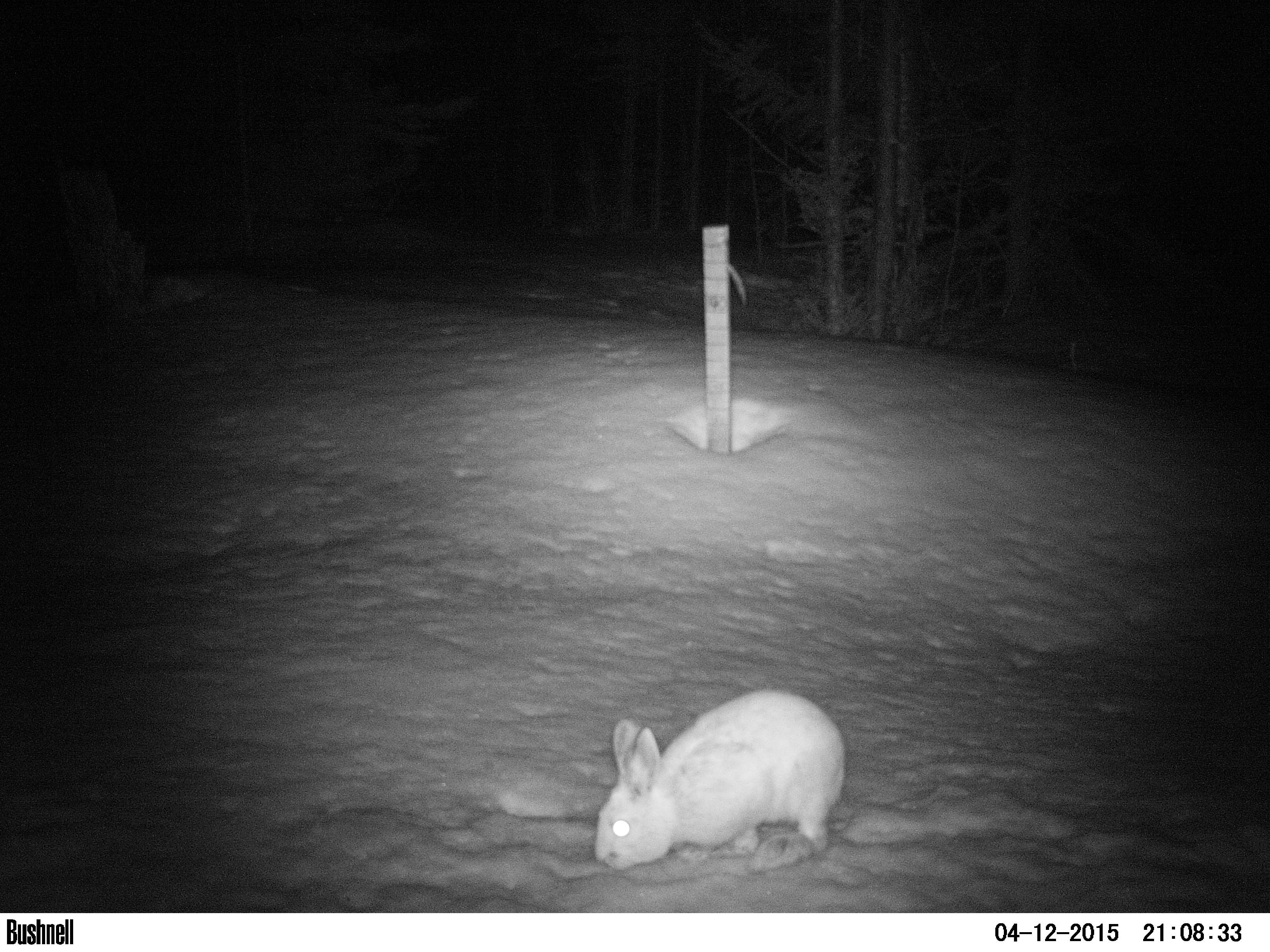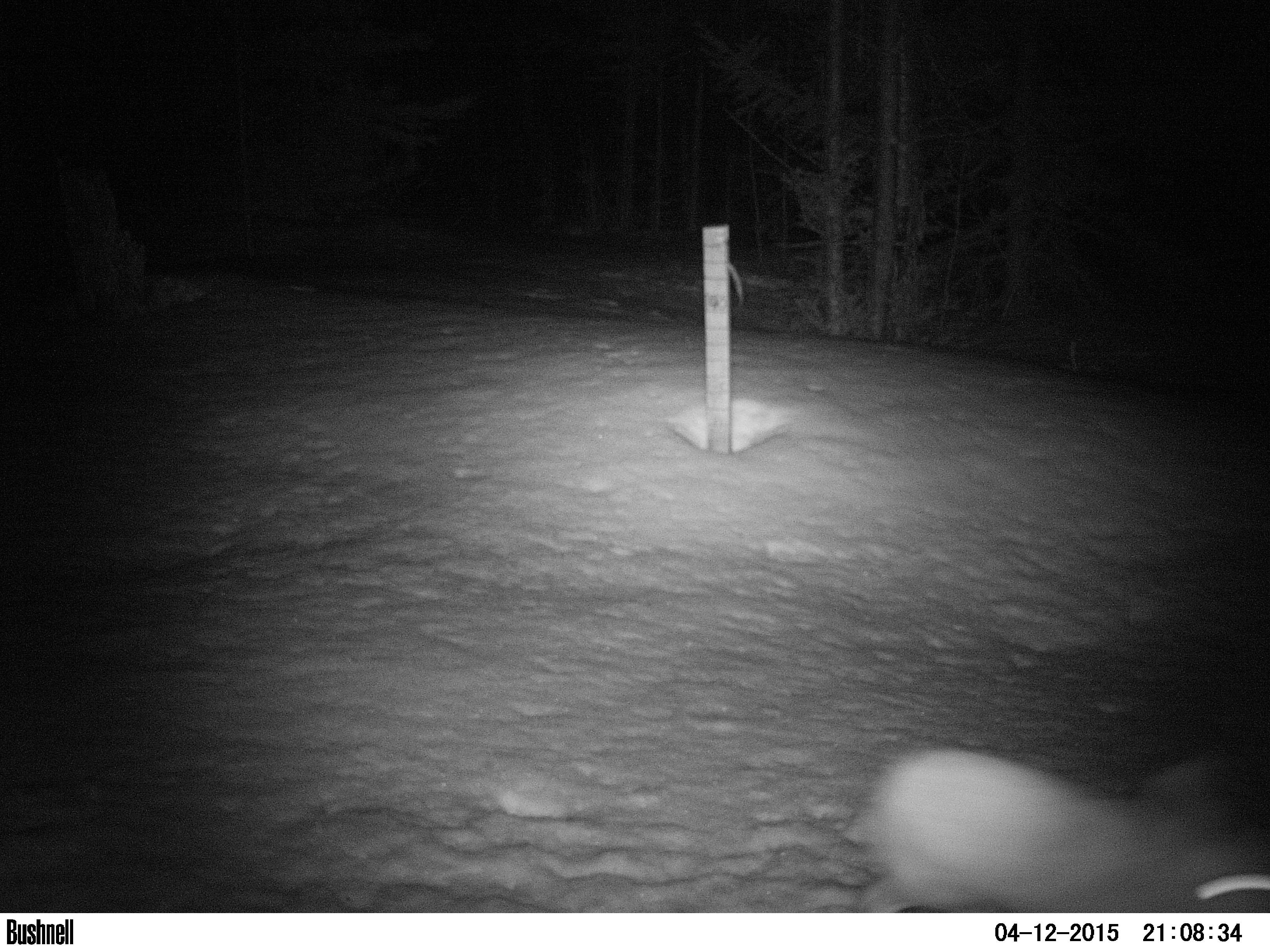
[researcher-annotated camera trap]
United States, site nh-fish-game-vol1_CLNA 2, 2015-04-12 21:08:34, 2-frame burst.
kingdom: Animalia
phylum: Chordata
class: Mammalia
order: Lagomorpha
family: Leporidae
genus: Lepus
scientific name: Lepus americanus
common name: snowshoe hare